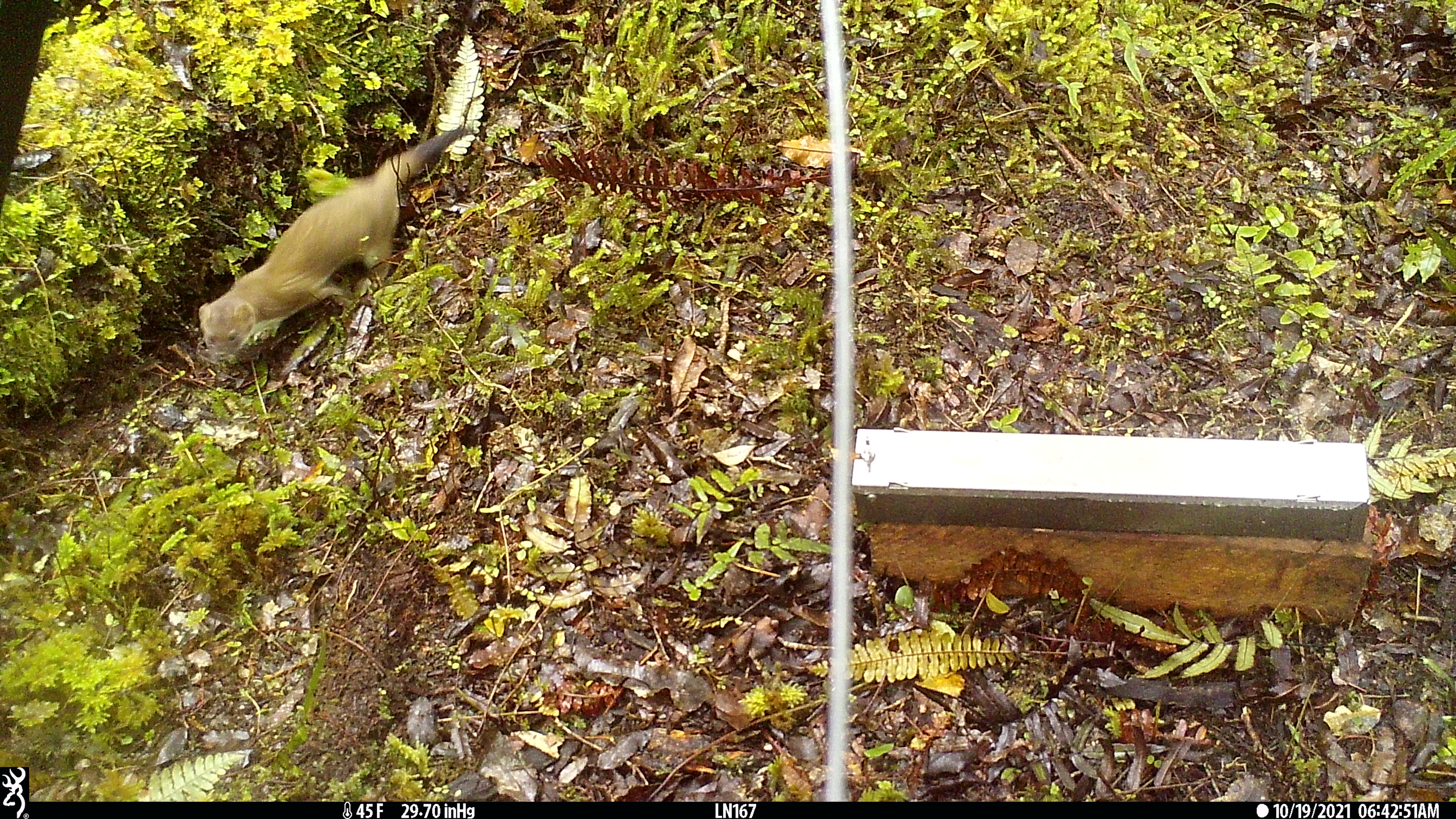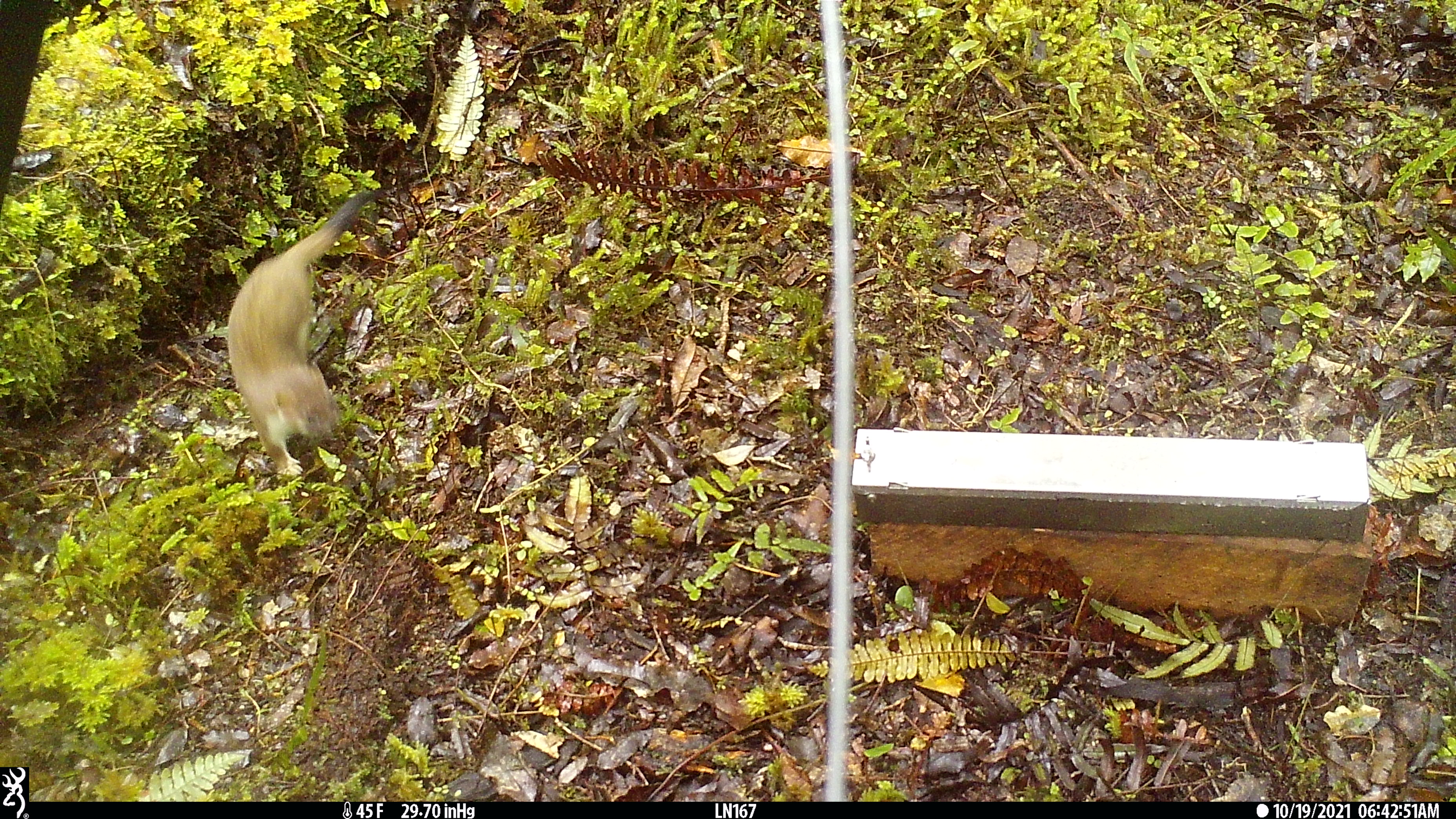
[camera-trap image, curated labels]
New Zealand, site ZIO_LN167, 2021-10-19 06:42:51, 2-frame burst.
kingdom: Animalia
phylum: Chordata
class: Mammalia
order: Carnivora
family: Mustelidae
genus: Mustela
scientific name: Mustela erminea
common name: stoat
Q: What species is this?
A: Stoat (Mustela erminea).